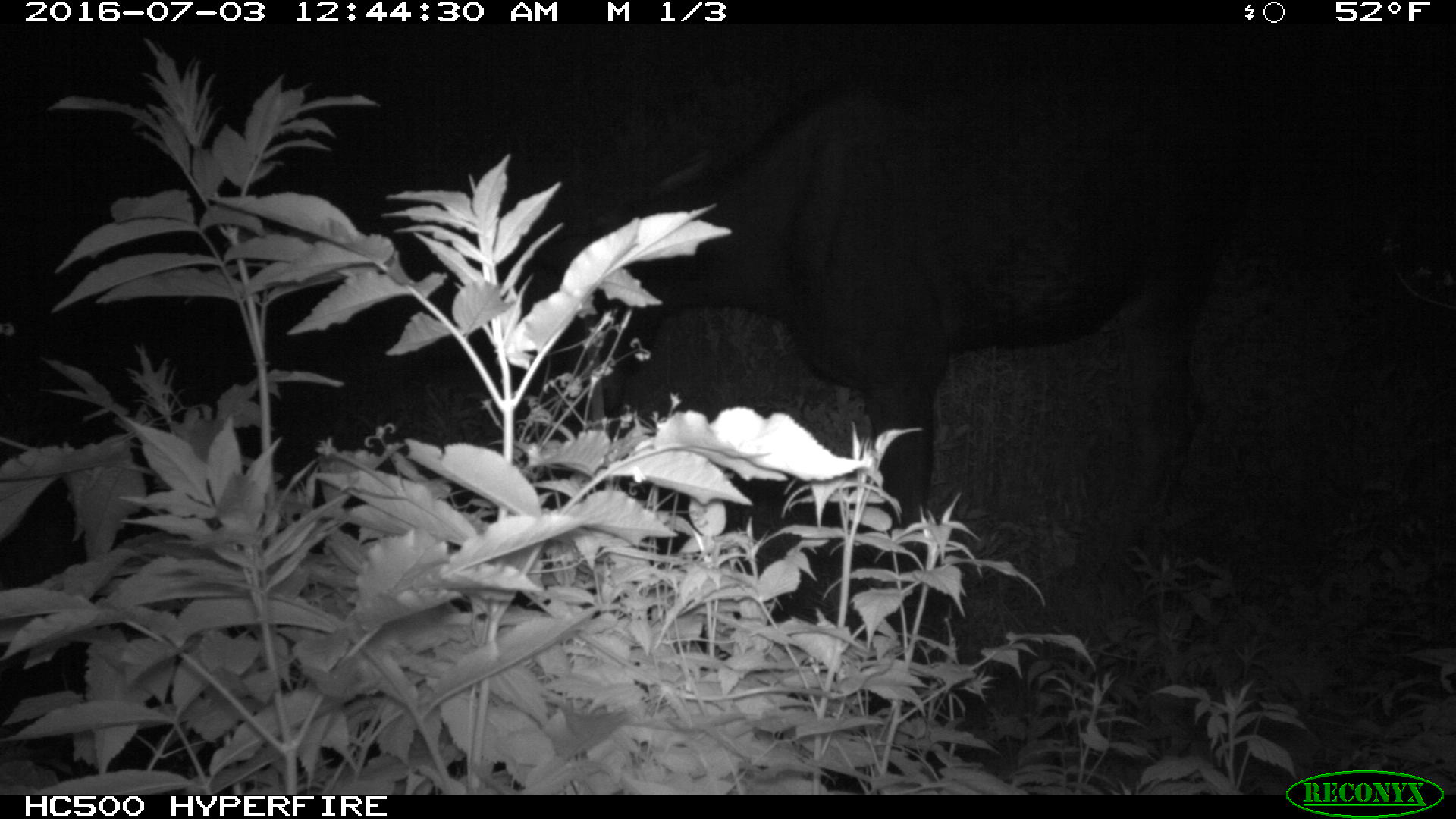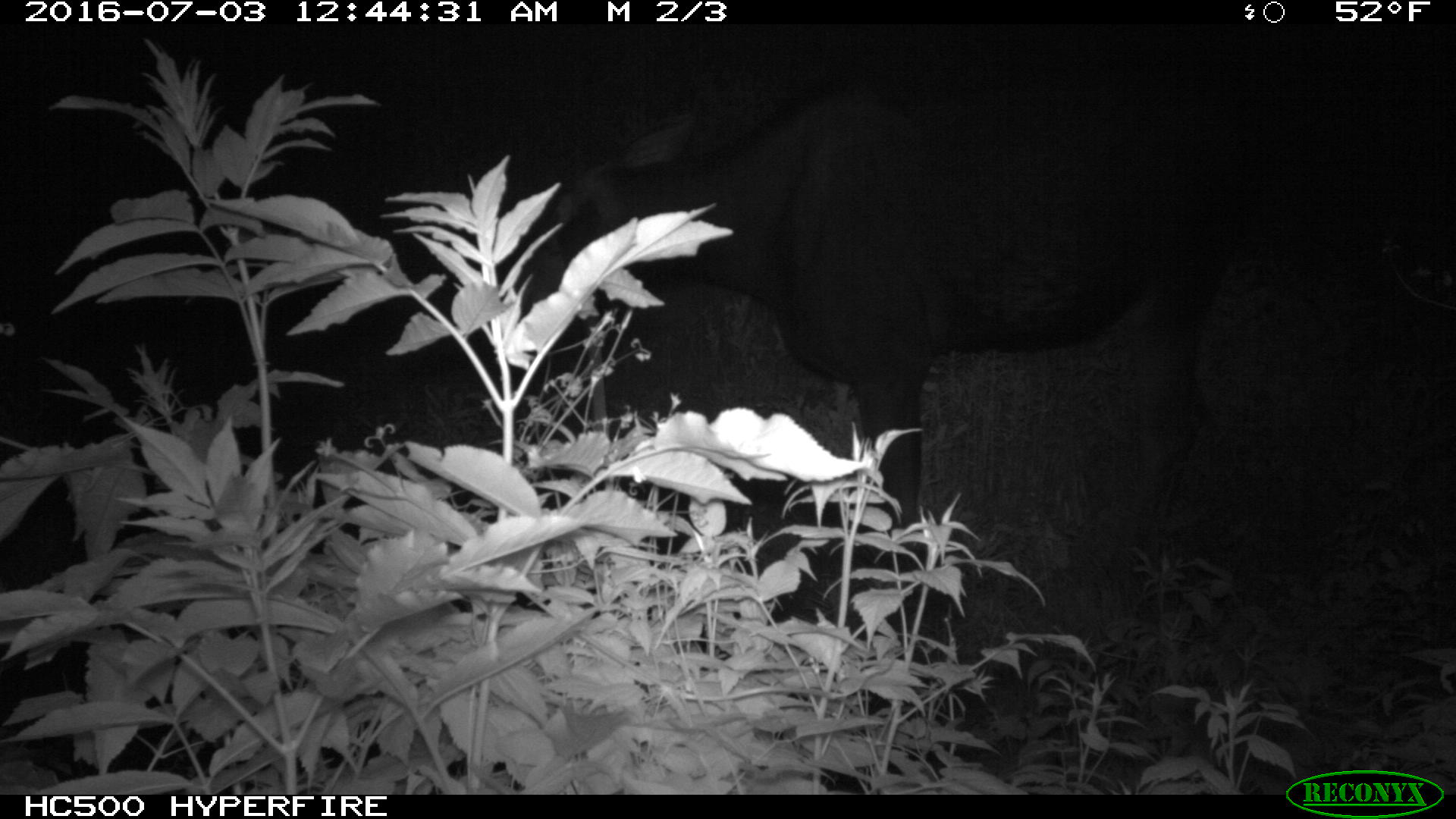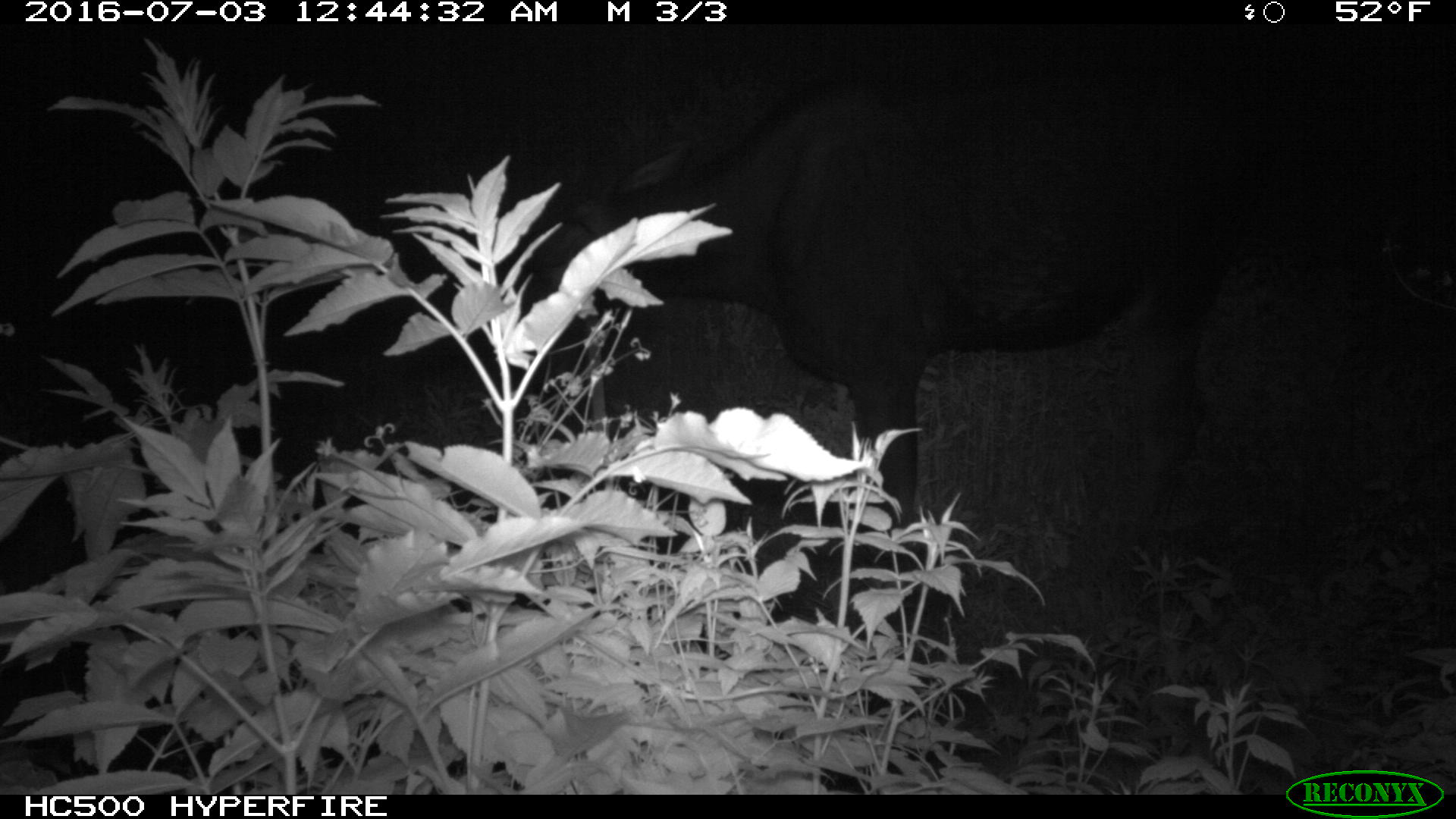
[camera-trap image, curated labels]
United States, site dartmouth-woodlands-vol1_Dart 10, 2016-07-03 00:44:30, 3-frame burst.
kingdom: Animalia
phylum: Chordata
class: Mammalia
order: Artiodactyla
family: Cervidae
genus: Alces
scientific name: Alces alces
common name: moose